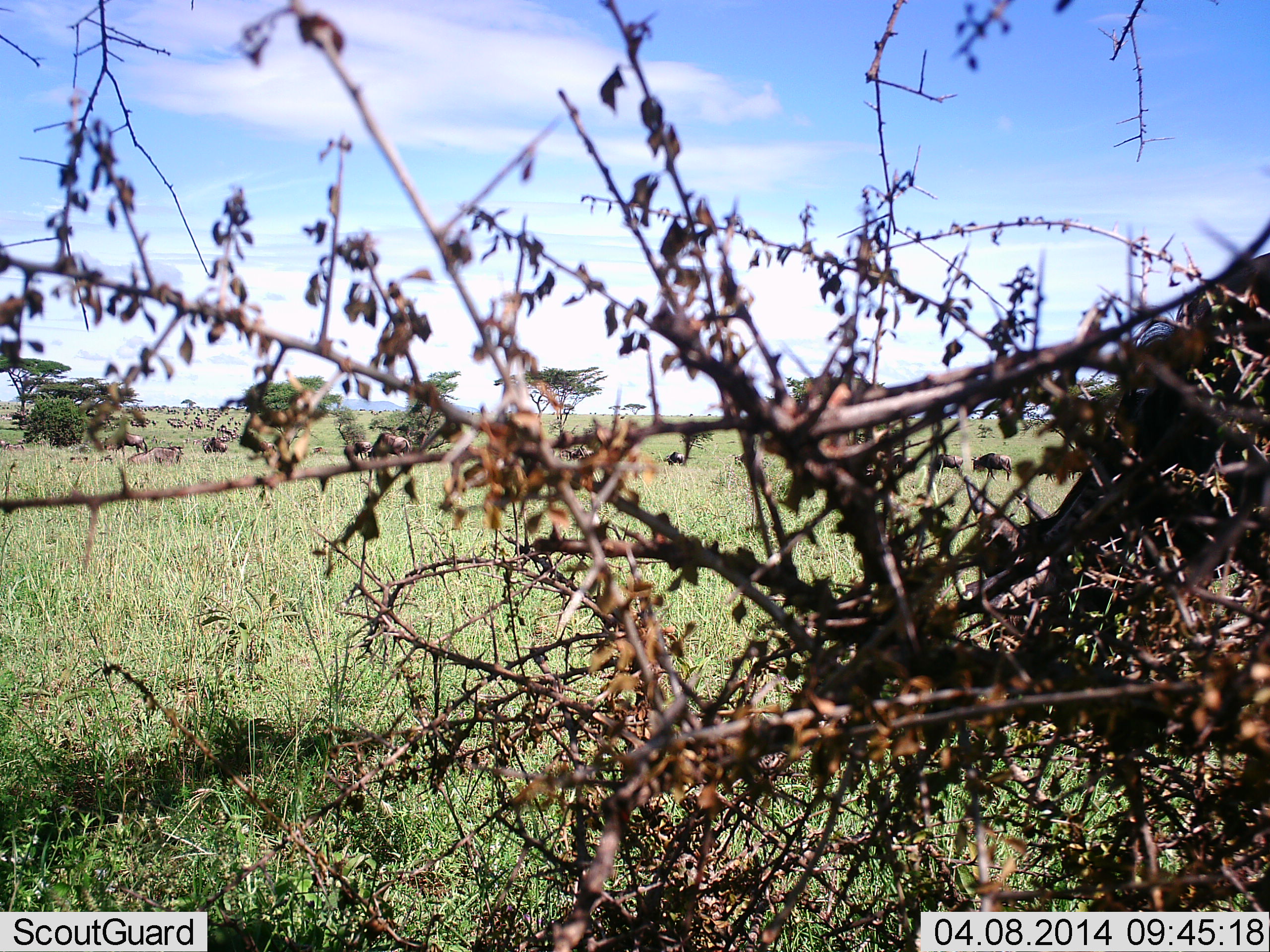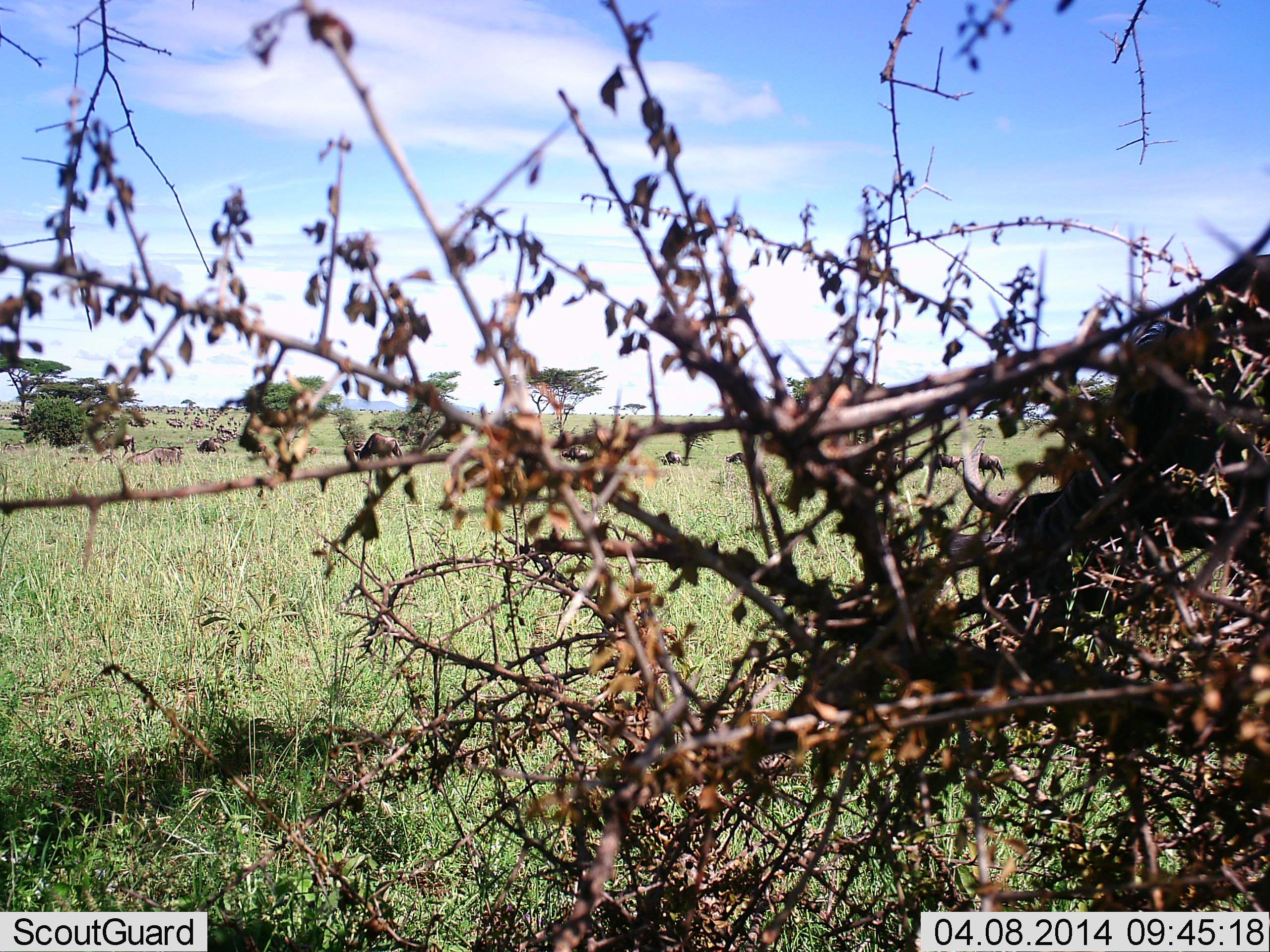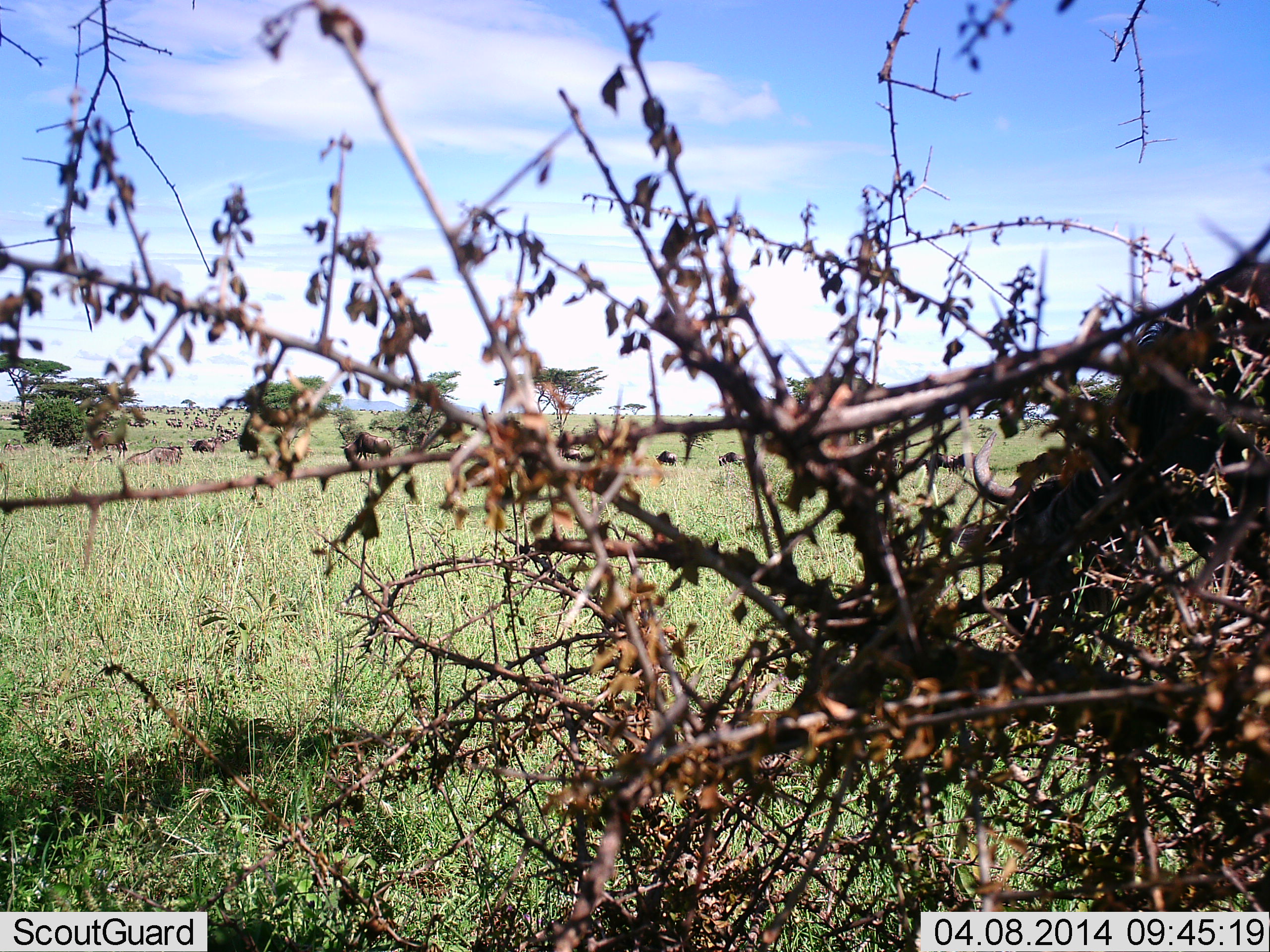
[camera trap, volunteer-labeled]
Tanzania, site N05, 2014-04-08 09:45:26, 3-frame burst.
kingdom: Animalia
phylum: Chordata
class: Mammalia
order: Artiodactyla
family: Bovidae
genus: Connochaetes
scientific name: Connochaetes taurinus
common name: blue wildebeest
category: wildebeest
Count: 11-50.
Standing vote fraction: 40%.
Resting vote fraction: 30%.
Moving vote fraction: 80%.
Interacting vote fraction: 0%.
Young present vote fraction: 0%.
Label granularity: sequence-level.